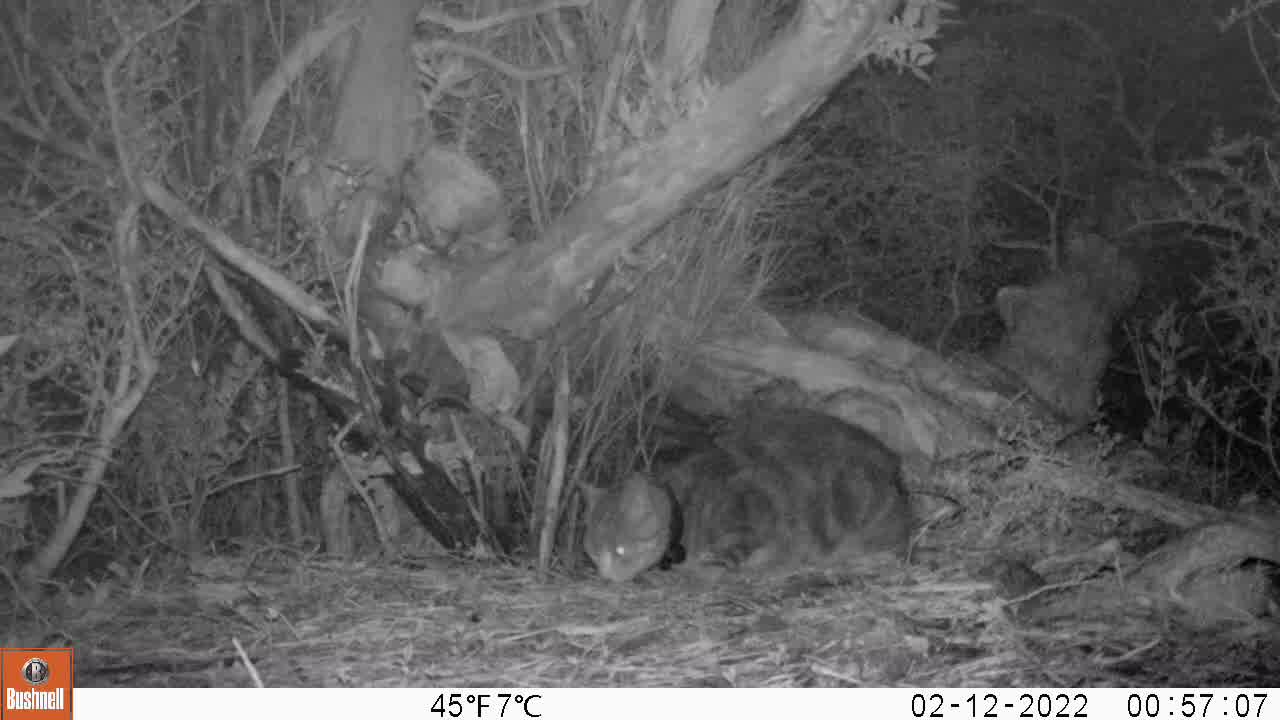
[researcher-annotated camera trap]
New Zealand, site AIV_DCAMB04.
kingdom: Animalia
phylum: Chordata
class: Mammalia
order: Carnivora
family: Felidae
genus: Felis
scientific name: Felis catus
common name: domestic cat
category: cat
Cat (domestic cat) (Felis catus).